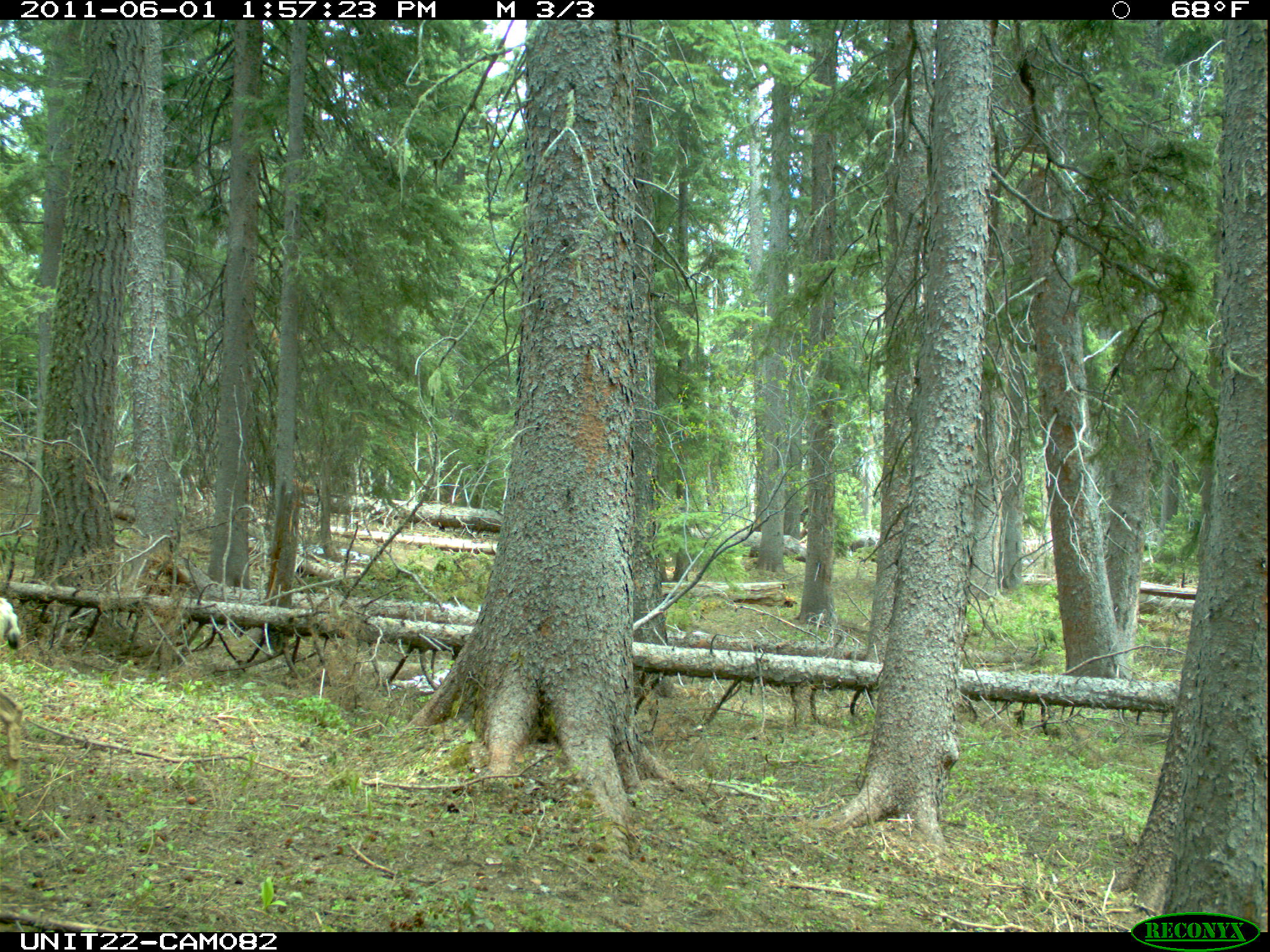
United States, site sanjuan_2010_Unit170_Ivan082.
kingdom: Animalia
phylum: Chordata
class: Mammalia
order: Artiodactyla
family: Cervidae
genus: Odocoileus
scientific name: Odocoileus hemionus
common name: mule deer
Odocoileus hemionus (mule deer).